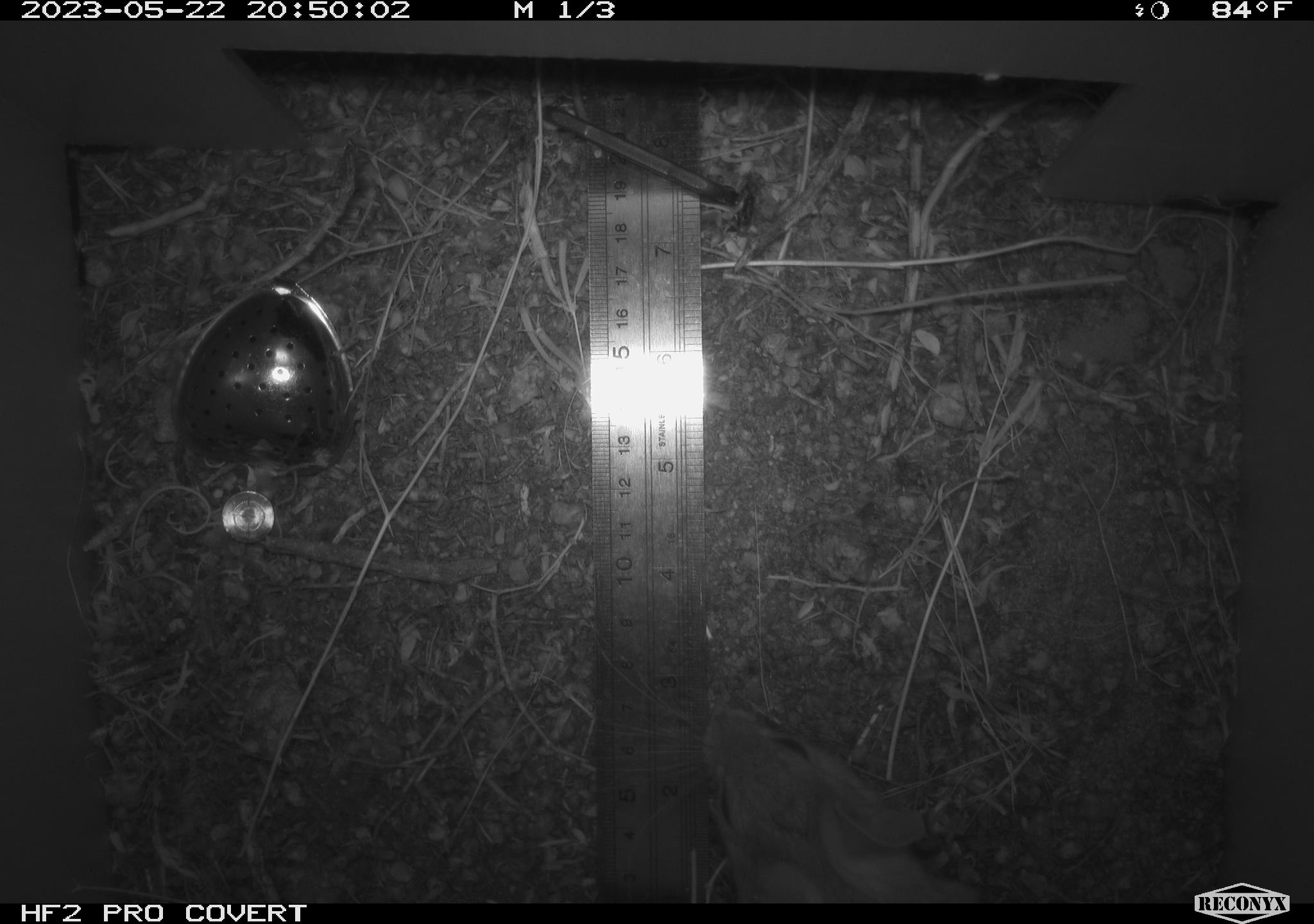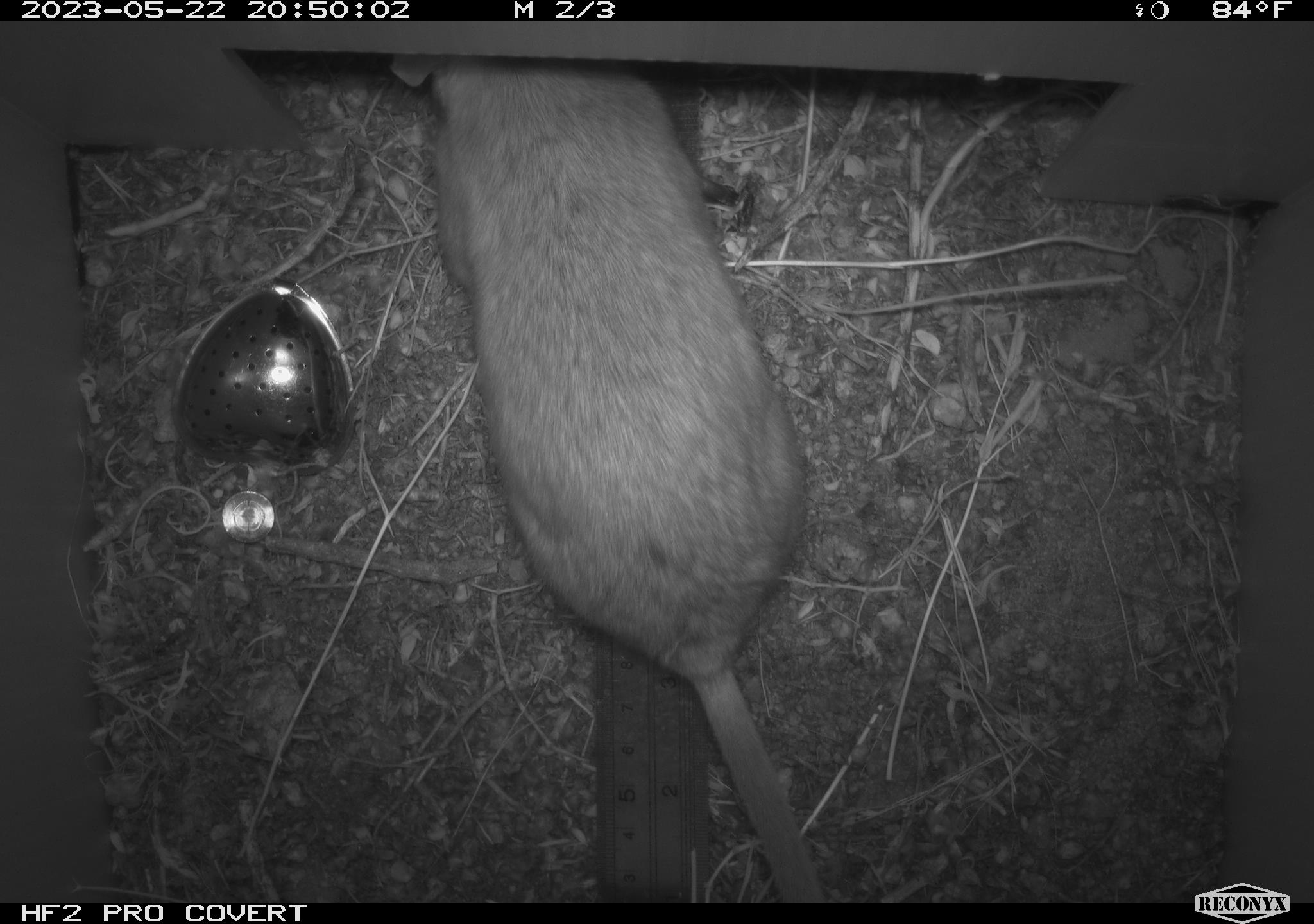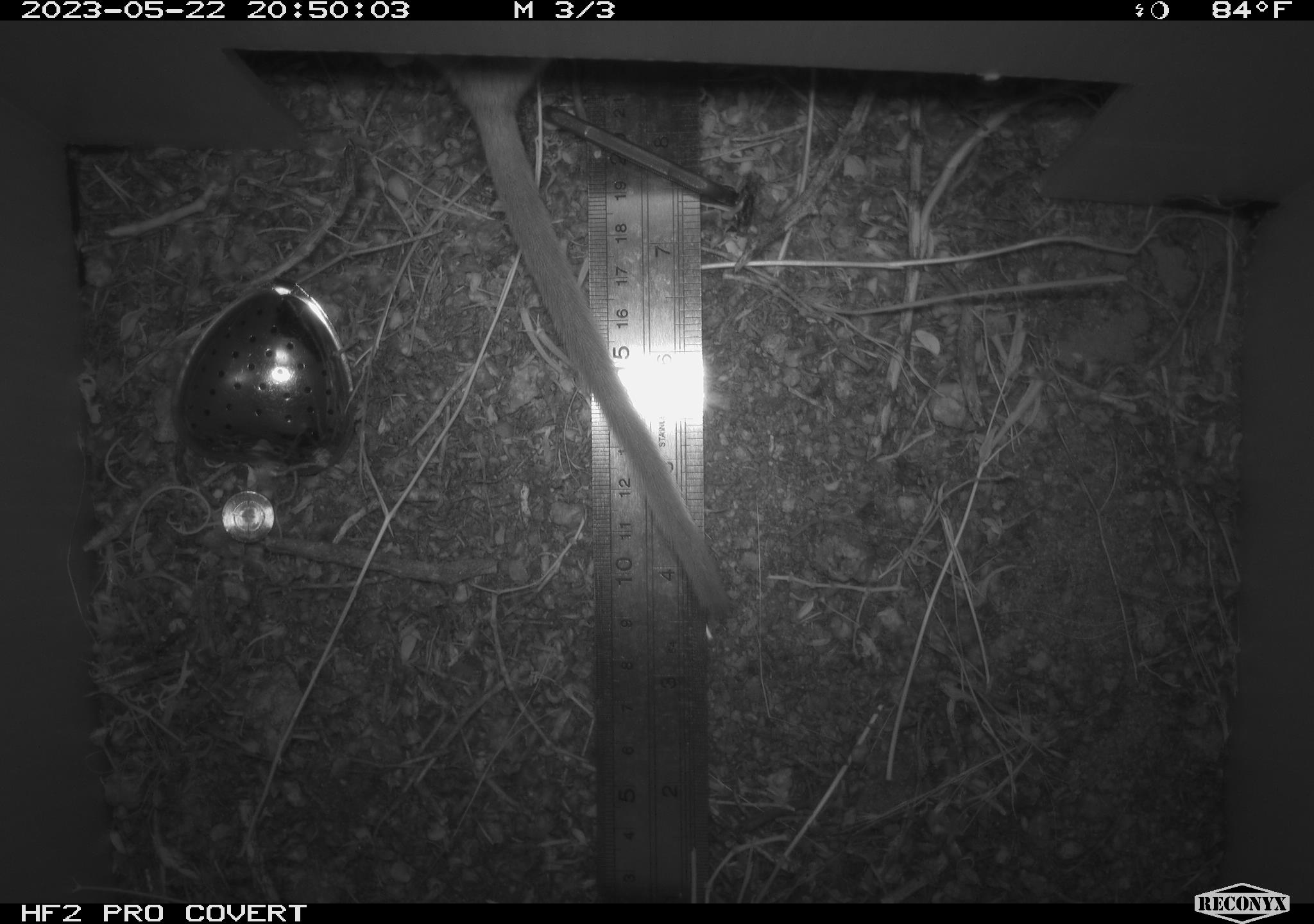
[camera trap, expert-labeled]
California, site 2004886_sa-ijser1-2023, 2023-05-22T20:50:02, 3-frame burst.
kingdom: Animalia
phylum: Chordata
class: Mammalia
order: Rodentia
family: Cricetidae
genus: Neotoma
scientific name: Neotoma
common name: pack rat or woodrat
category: neotoma species